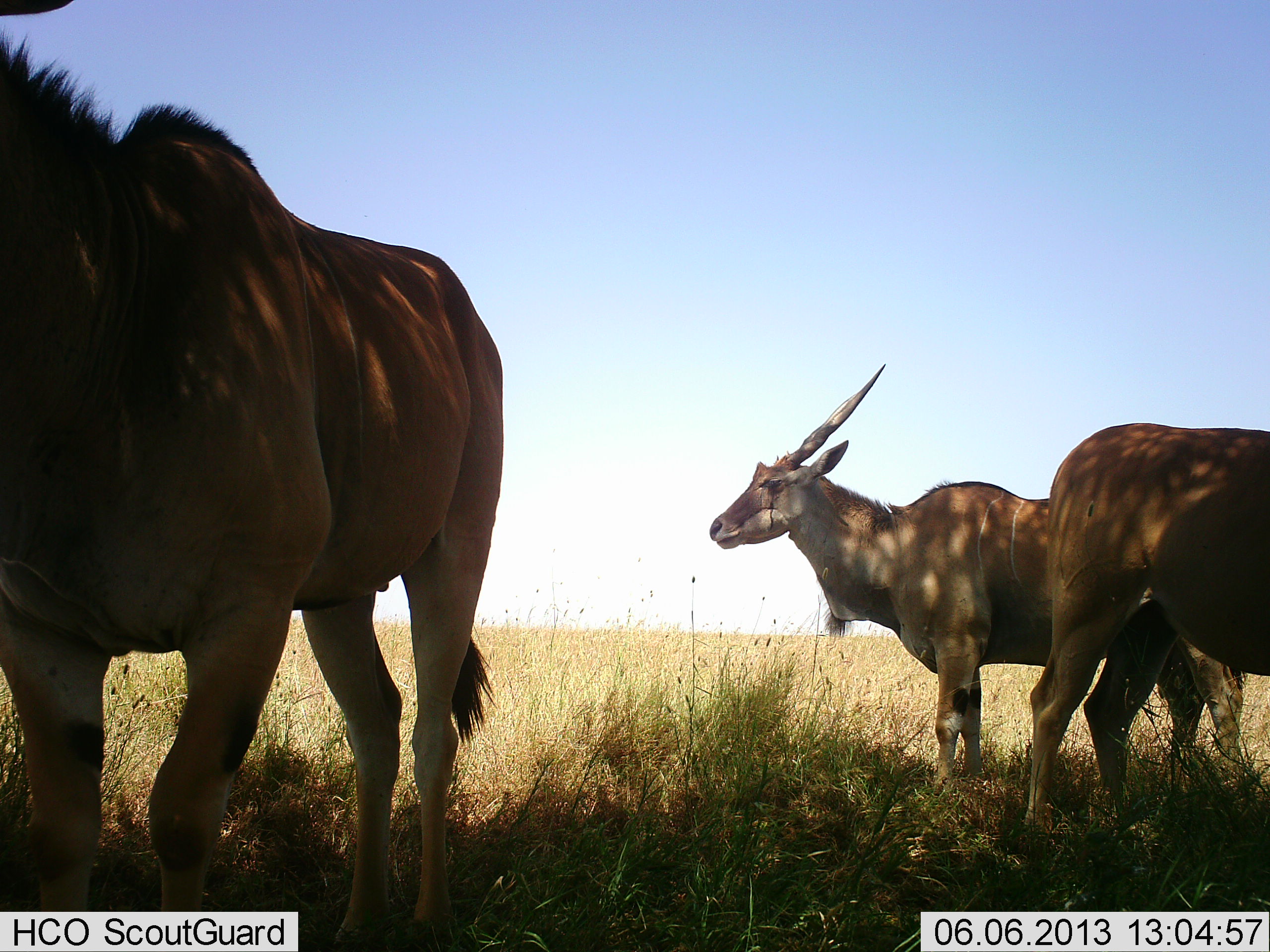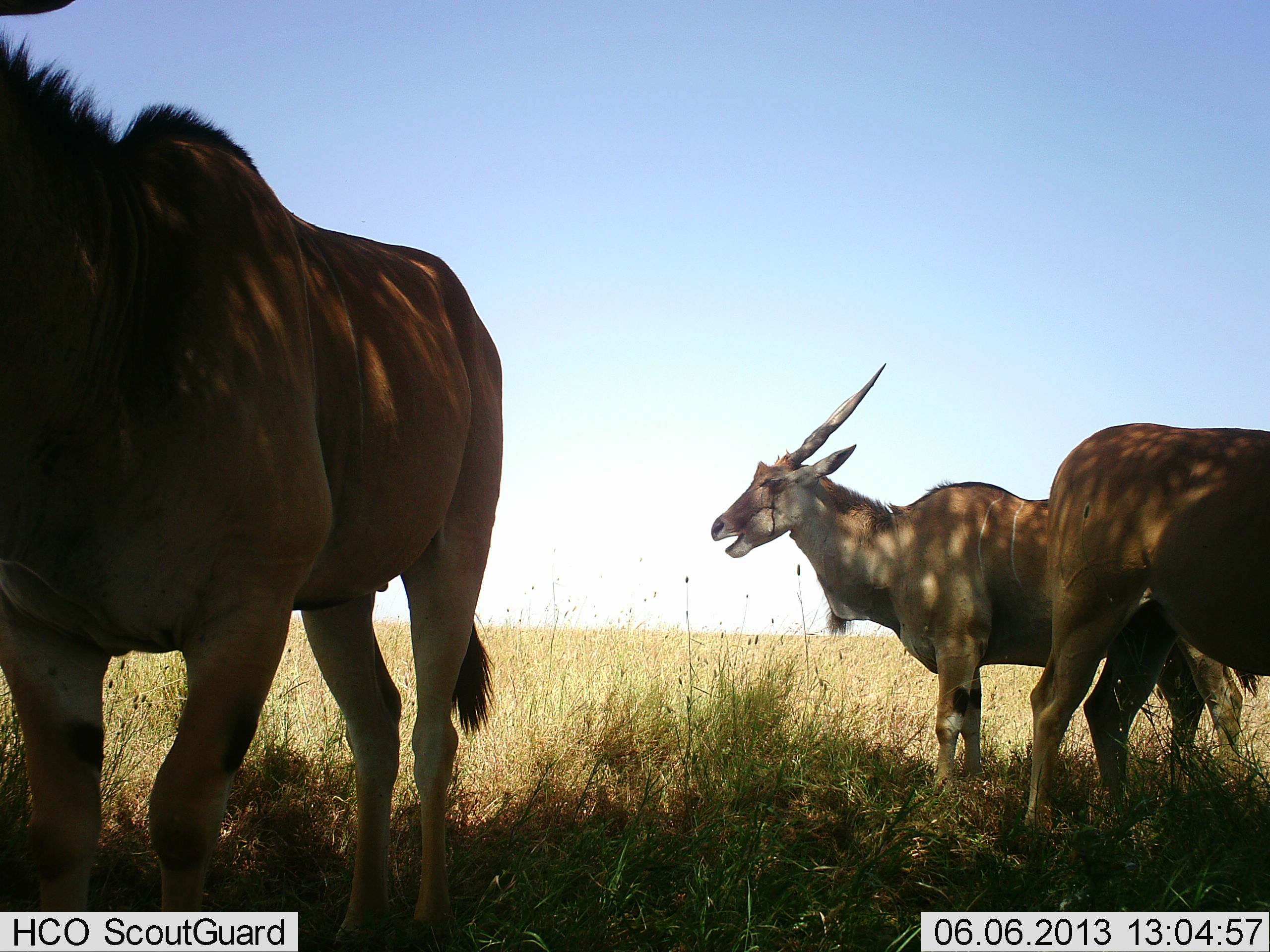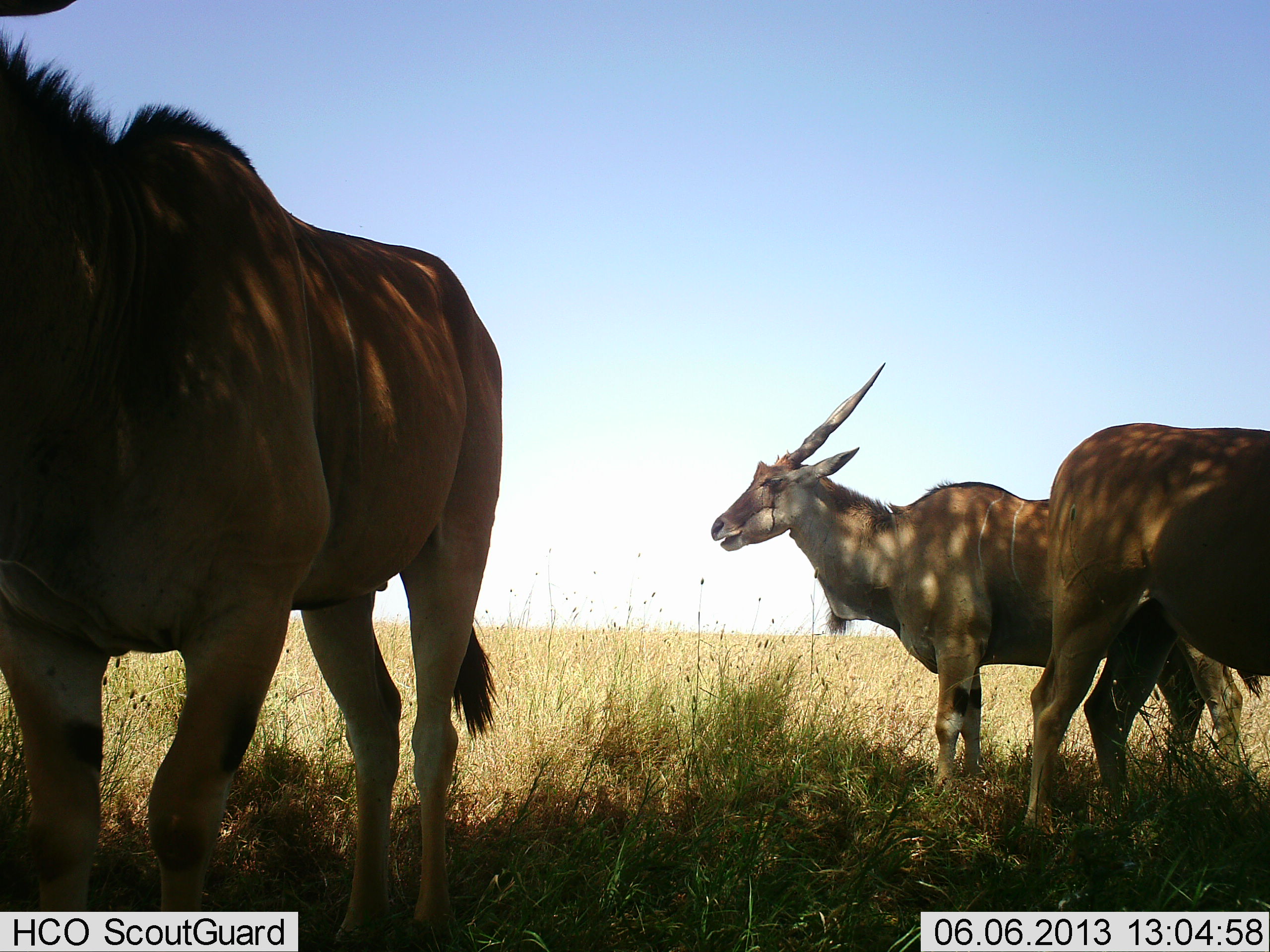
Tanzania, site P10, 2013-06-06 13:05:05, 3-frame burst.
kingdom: Animalia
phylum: Chordata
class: Mammalia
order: Artiodactyla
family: Bovidae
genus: Tragelaphus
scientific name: Tragelaphus oryx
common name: eland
Eland (Tragelaphus oryx), count 3. Behavior (volunteer vote fractions): standing 90%, resting 0%, moving 0%, interacting 0%. Young present (vote fraction): 0%. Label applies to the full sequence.